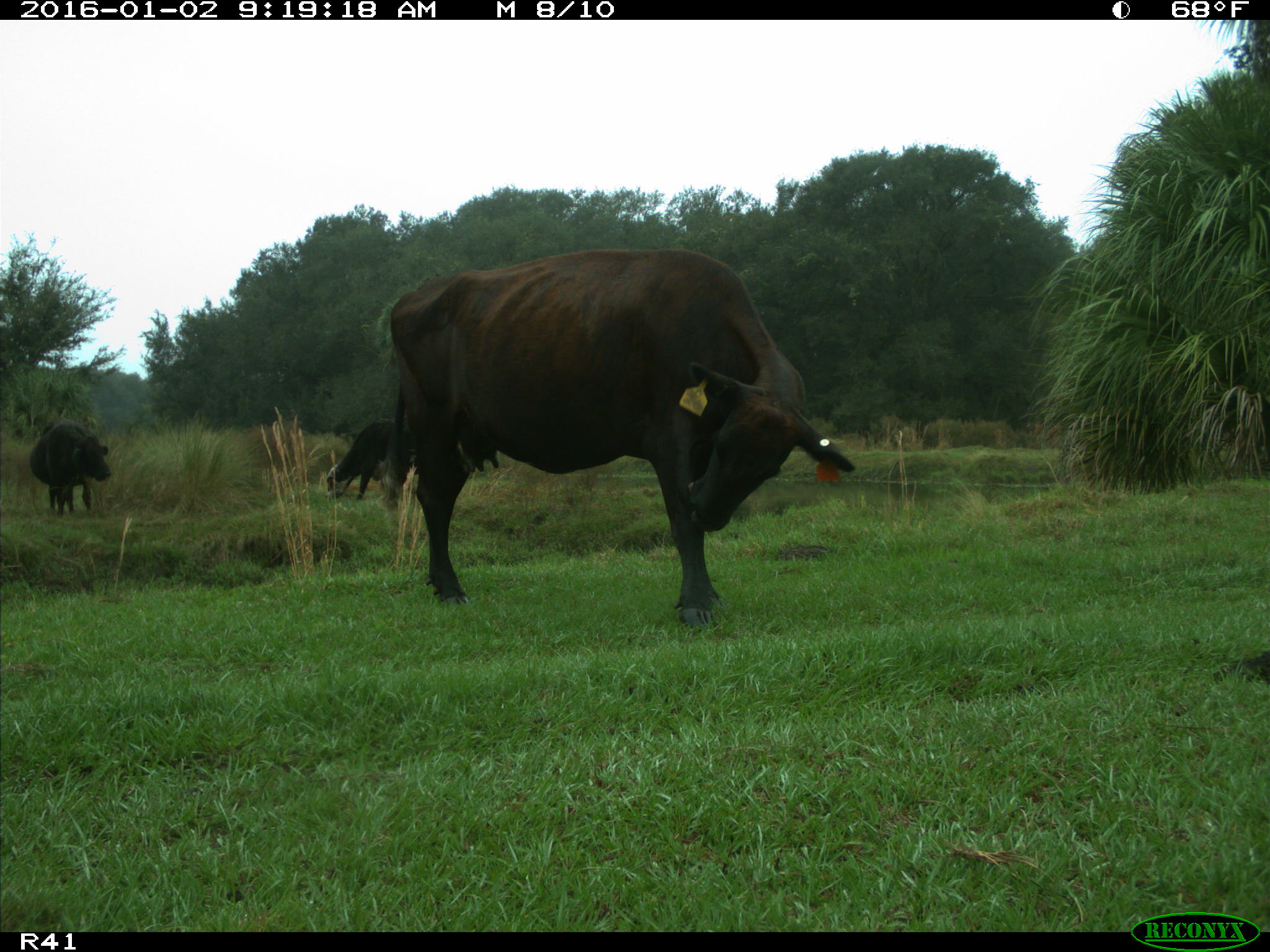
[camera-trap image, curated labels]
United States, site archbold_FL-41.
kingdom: Animalia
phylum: Chordata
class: Mammalia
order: Artiodactyla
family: Bovidae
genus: Bos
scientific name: Bos taurus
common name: domestic cow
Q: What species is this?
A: Bos taurus (domestic cow).